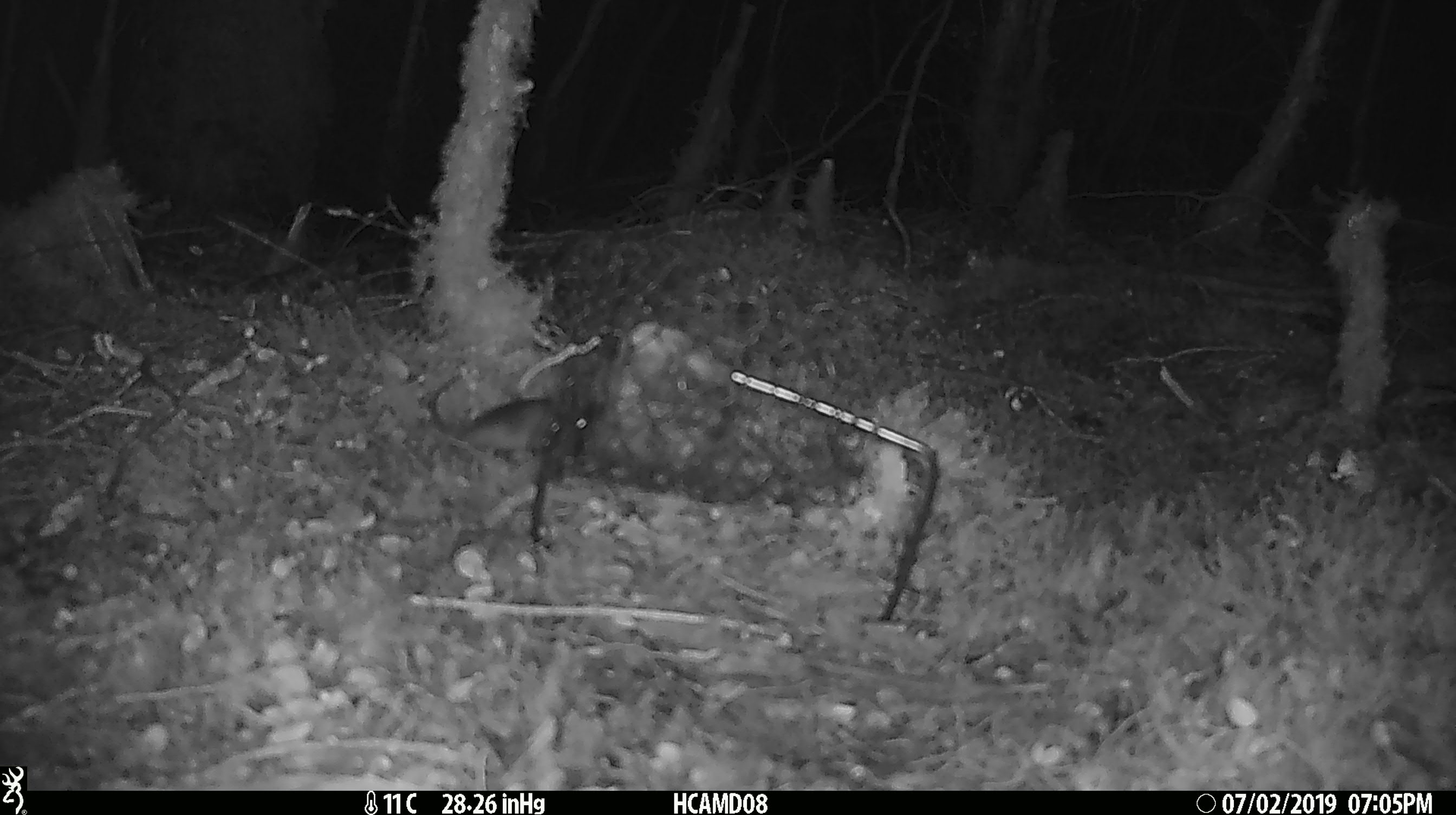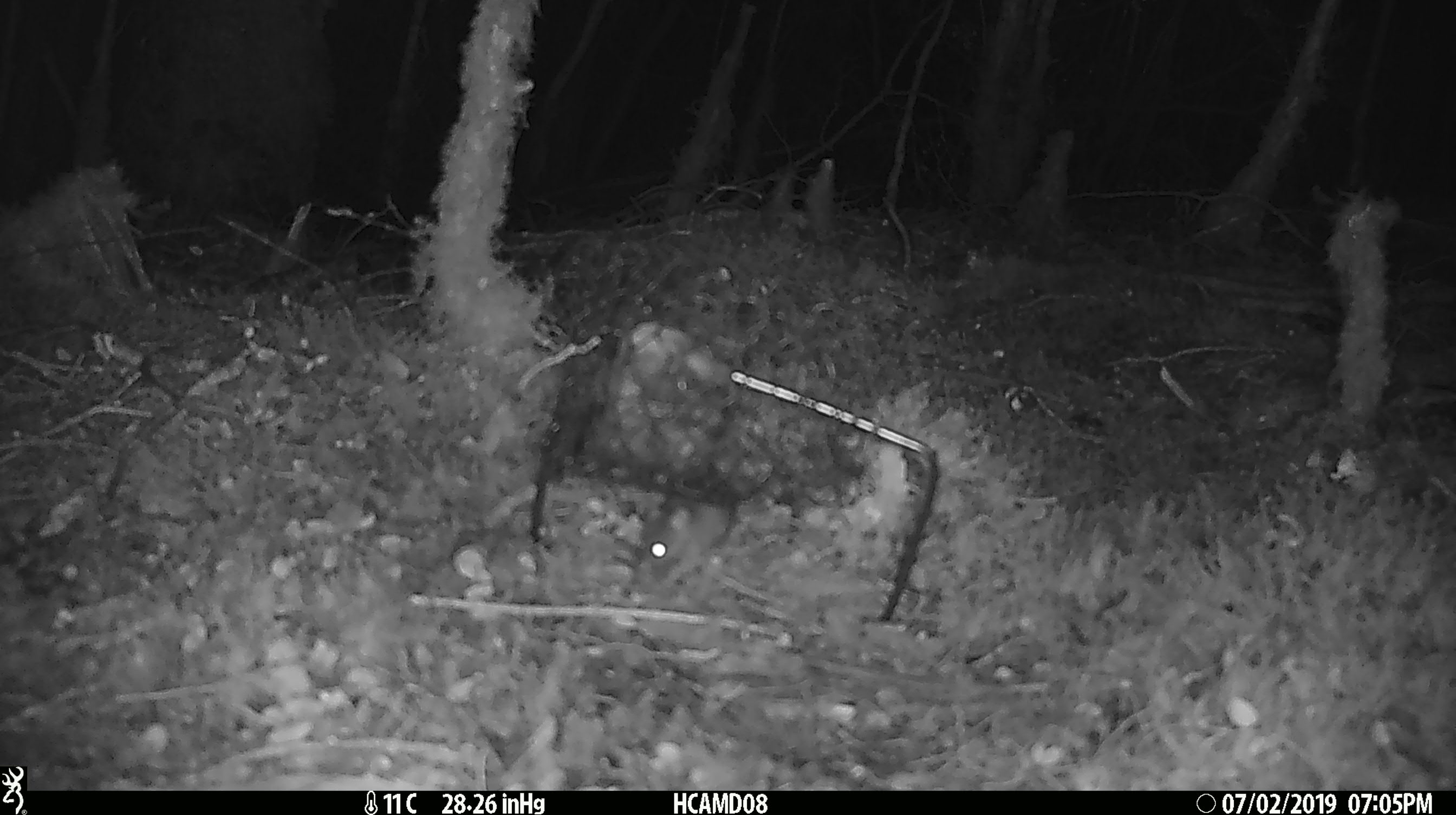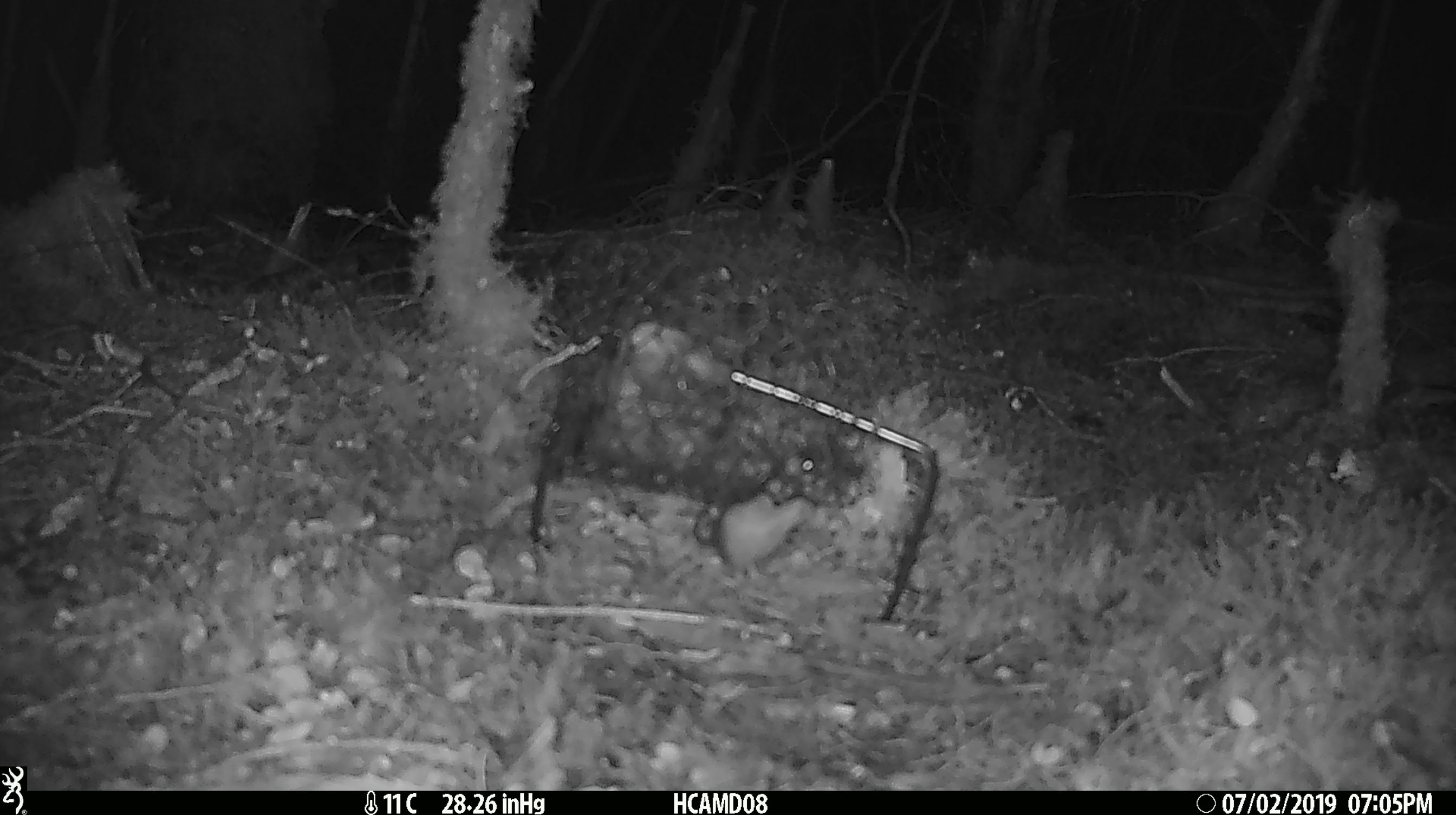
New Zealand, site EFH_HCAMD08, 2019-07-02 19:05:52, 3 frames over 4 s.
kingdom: Animalia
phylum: Chordata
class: Mammalia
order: Rodentia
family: Muridae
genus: Mus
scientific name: Mus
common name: mouse